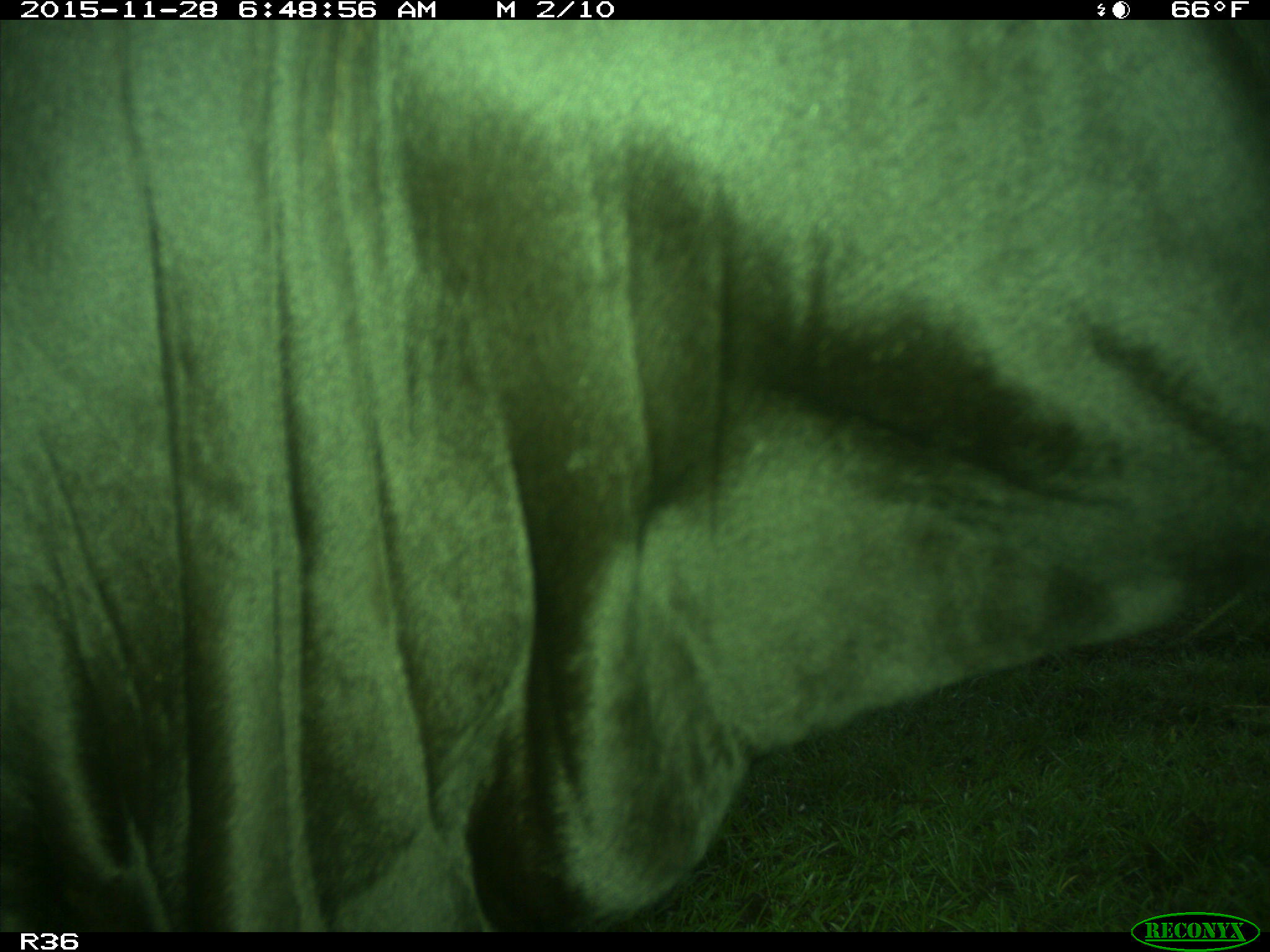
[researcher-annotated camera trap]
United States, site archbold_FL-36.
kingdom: Animalia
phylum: Chordata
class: Mammalia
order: Artiodactyla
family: Bovidae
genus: Bos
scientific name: Bos taurus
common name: domestic cow